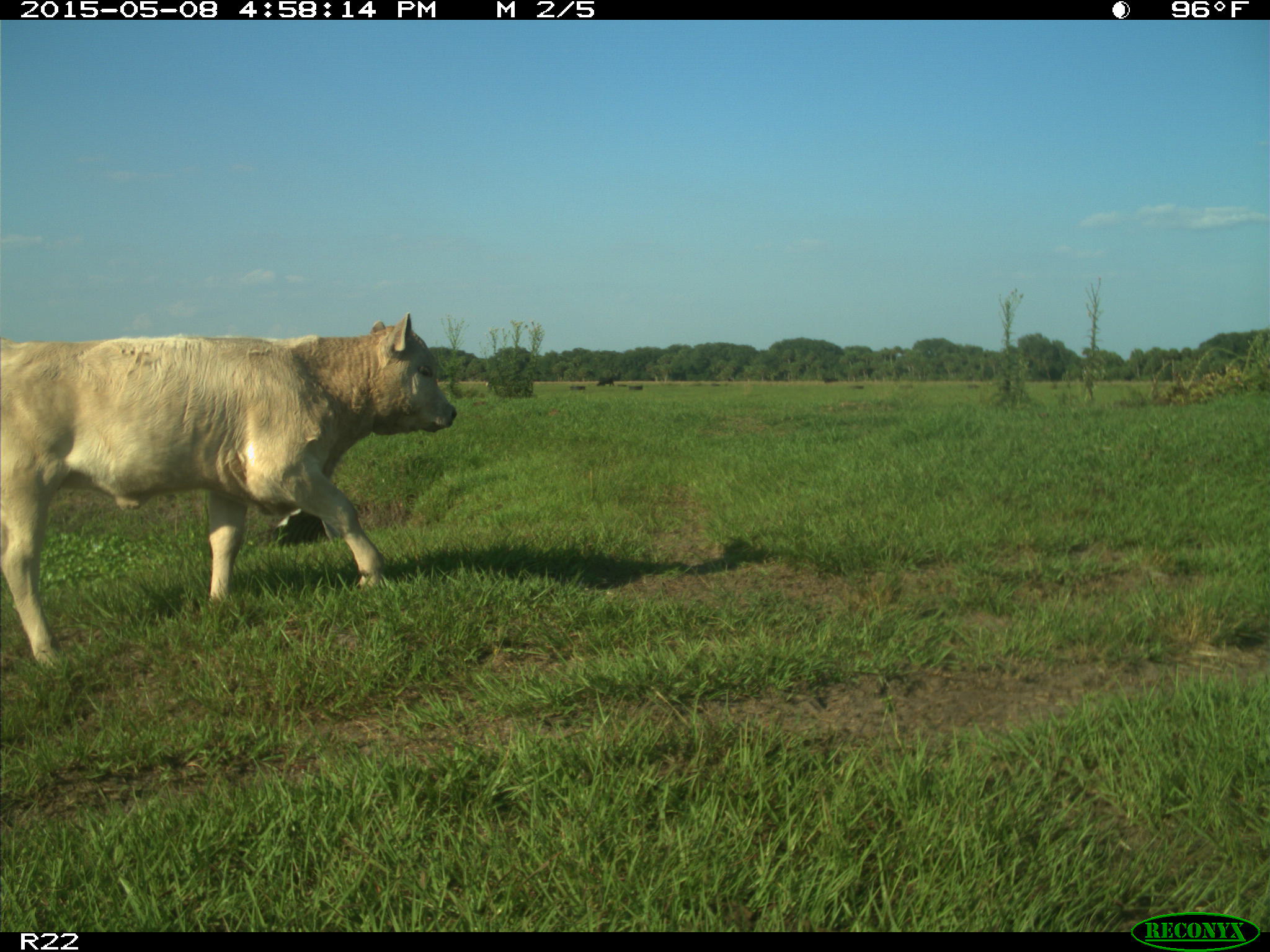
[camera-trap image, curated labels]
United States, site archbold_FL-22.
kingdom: Animalia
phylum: Chordata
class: Mammalia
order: Artiodactyla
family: Bovidae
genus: Bos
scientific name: Bos taurus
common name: domestic cow